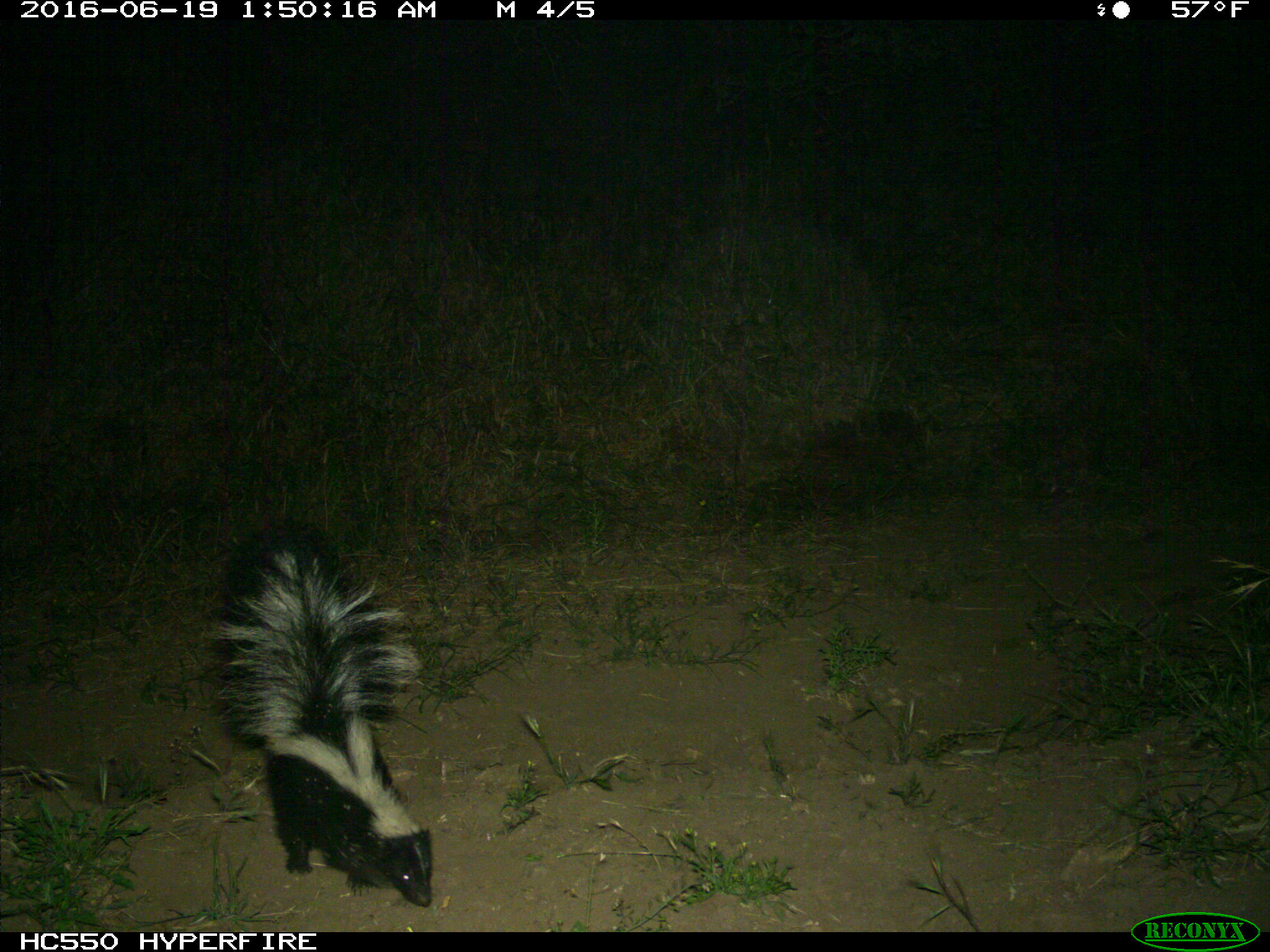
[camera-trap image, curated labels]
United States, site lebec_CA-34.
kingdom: Animalia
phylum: Chordata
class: Mammalia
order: Carnivora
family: Mephitidae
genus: Mephitis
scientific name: Mephitis mephitis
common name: striped skunk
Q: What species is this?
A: Mephitis mephitis (striped skunk).